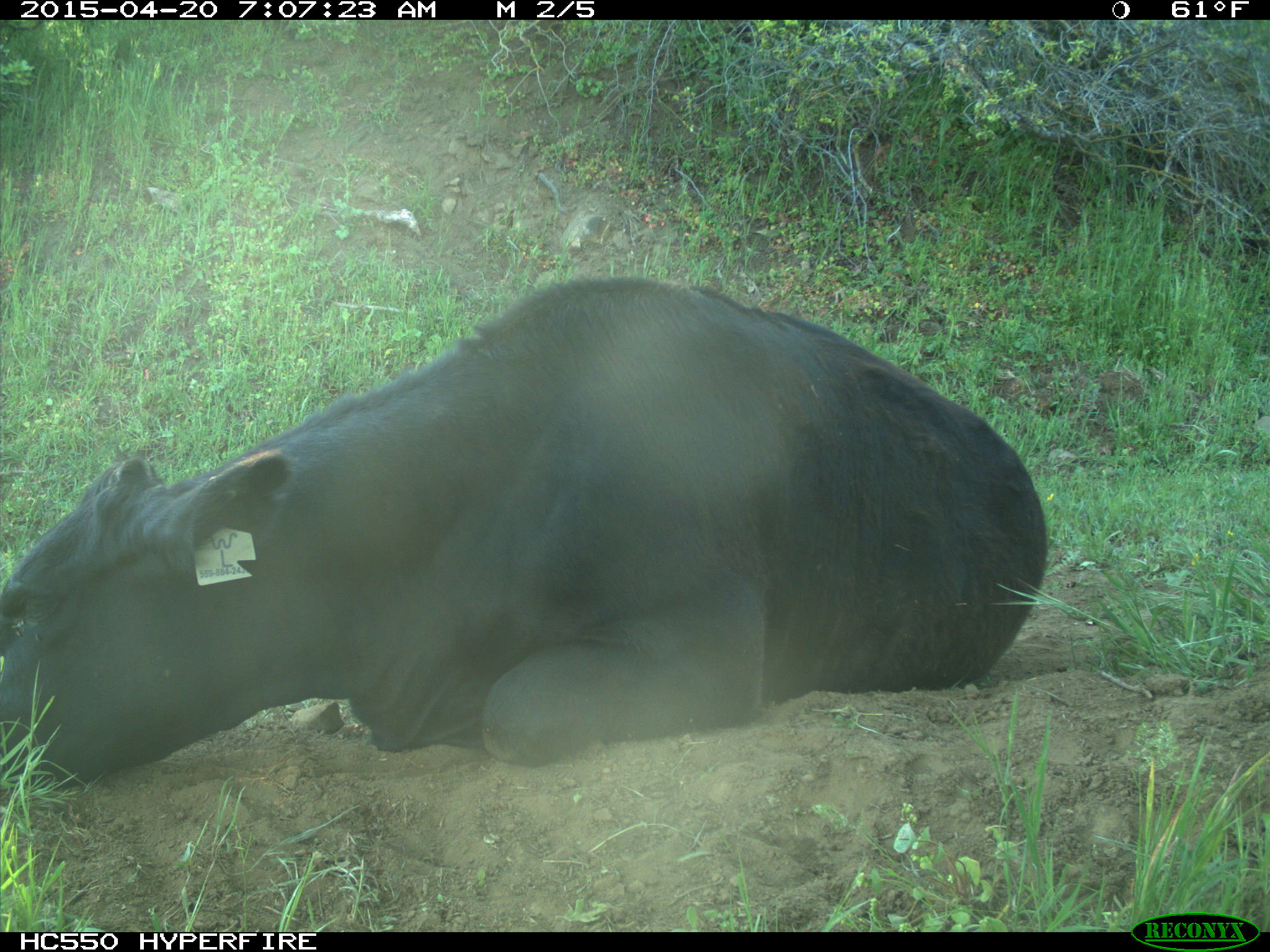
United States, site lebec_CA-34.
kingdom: Animalia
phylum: Chordata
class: Mammalia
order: Artiodactyla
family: Bovidae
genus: Bos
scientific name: Bos taurus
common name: domestic cow